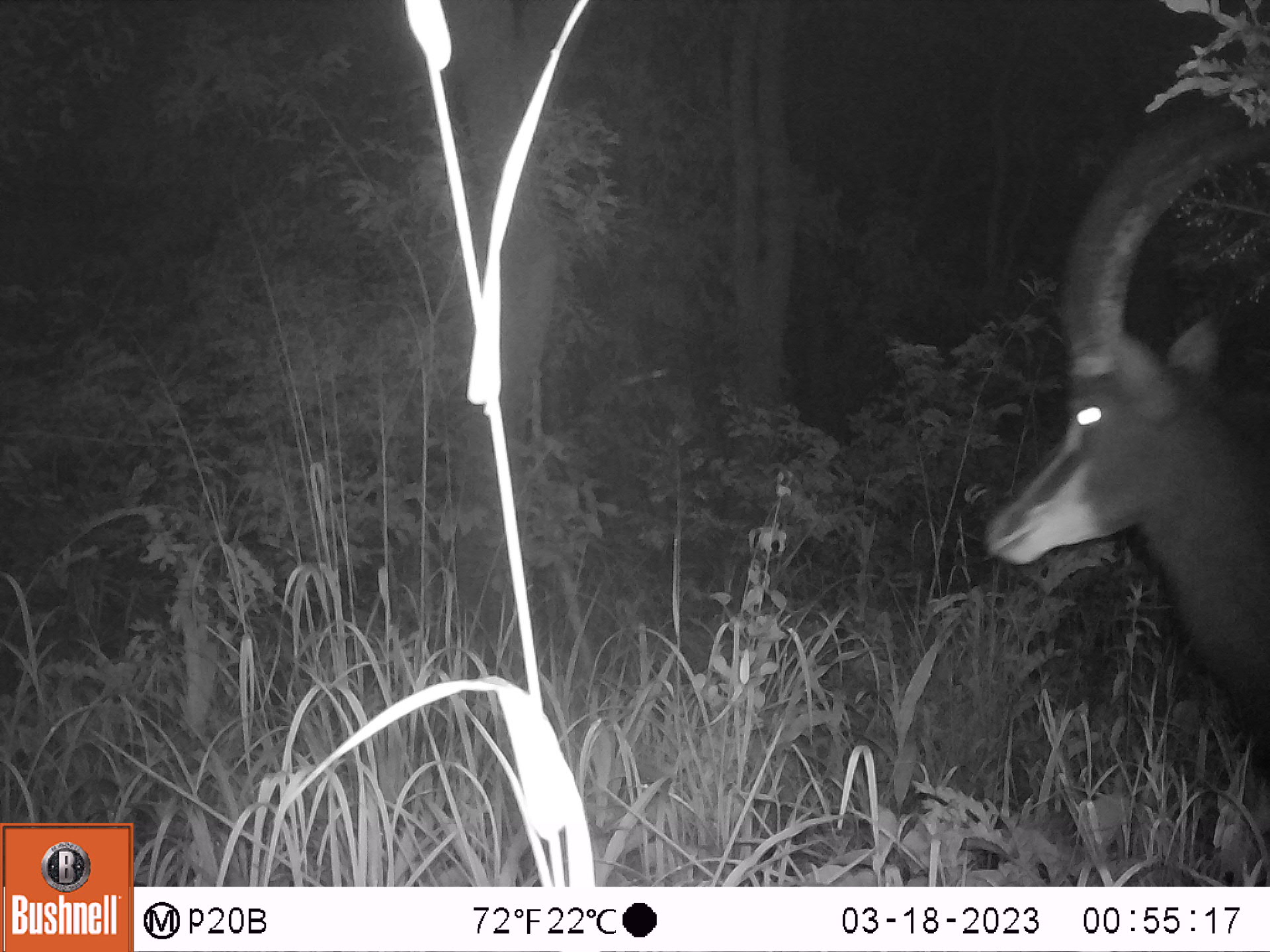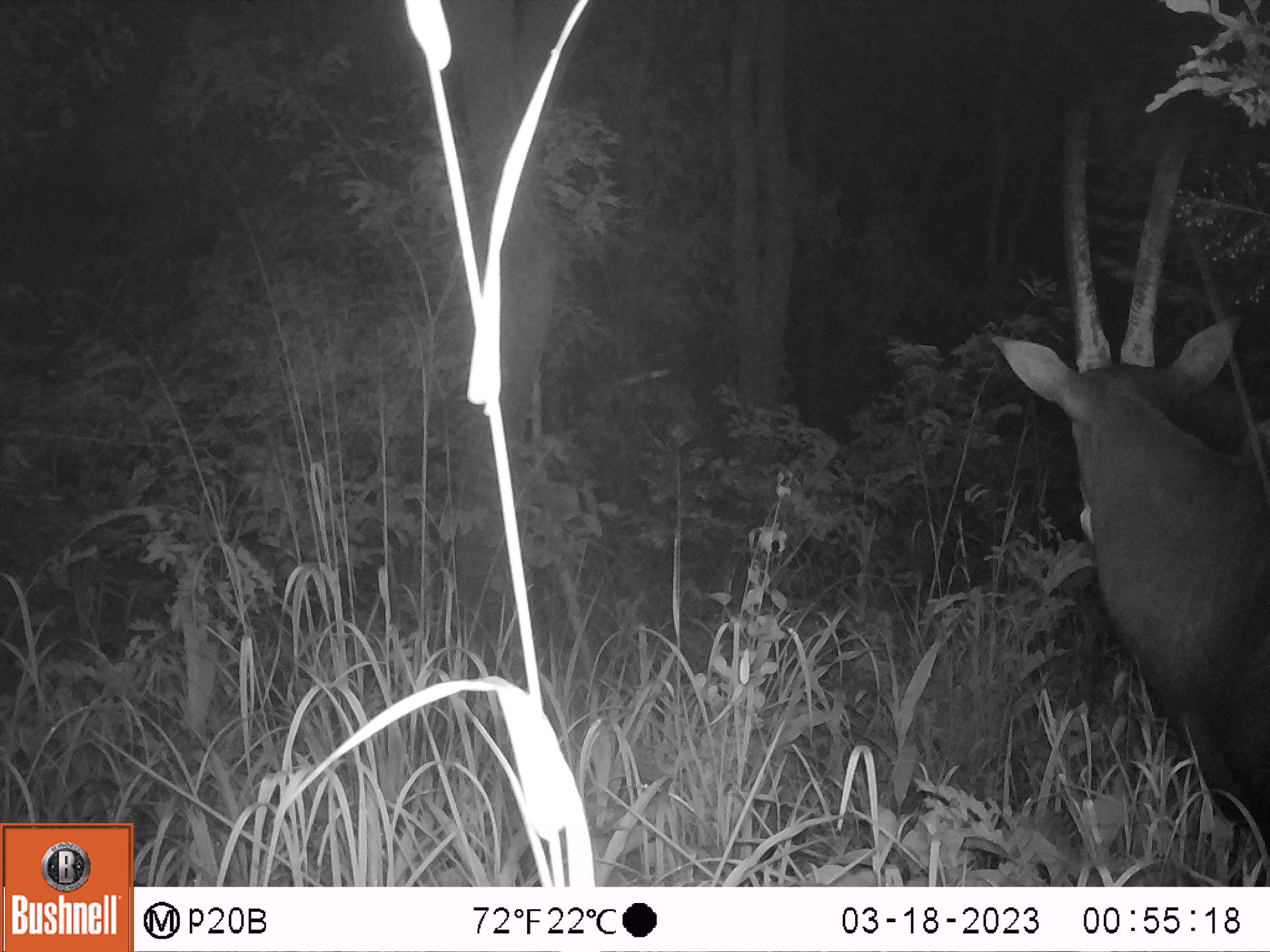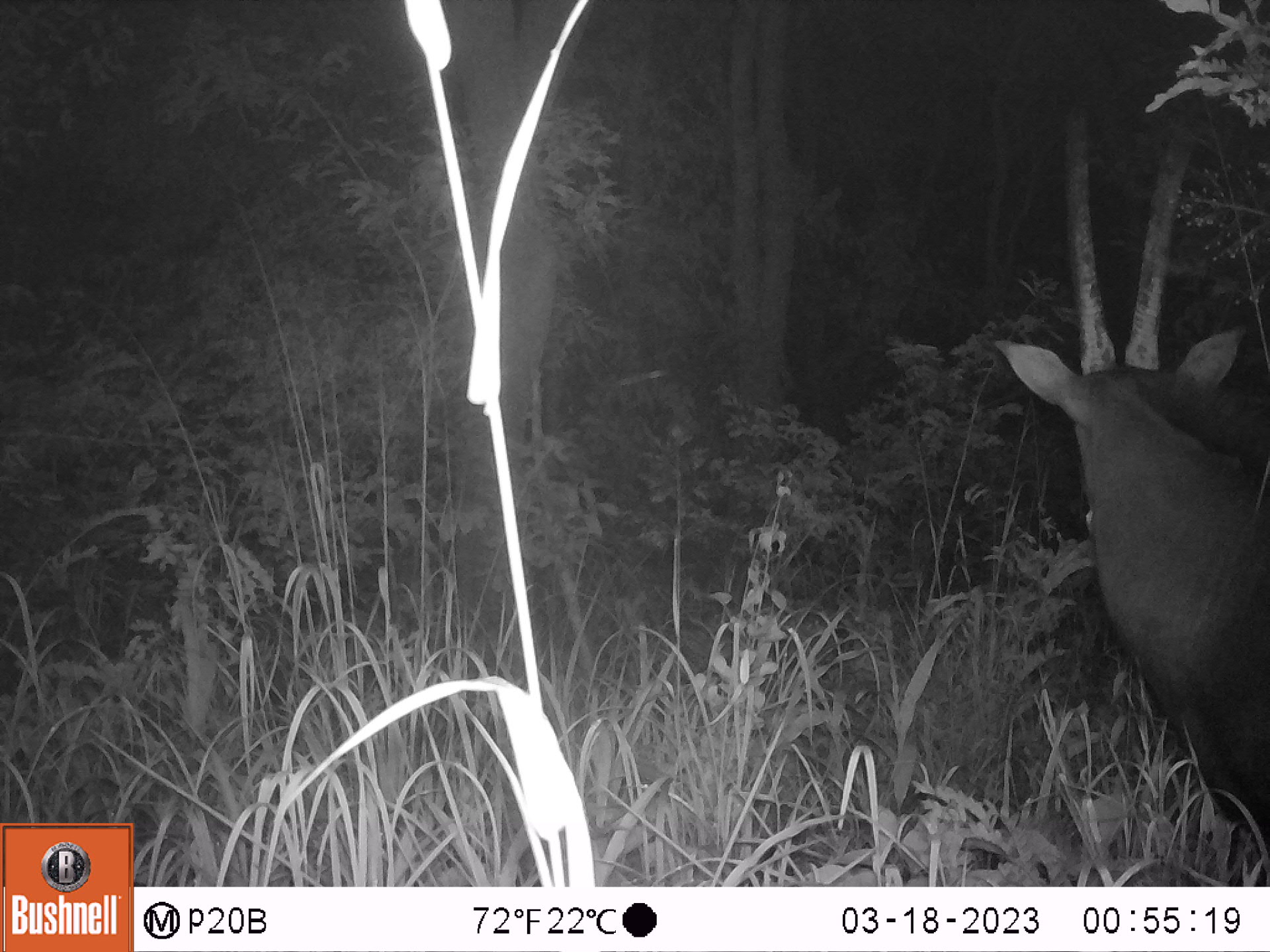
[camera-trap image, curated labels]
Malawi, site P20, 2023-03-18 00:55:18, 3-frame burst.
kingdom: Animalia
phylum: Chordata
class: Mammalia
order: Artiodactyla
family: Bovidae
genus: Hippotragus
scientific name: Hippotragus niger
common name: sable antelope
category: sable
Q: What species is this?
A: Sable (sable antelope) (Hippotragus niger).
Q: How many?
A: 1.